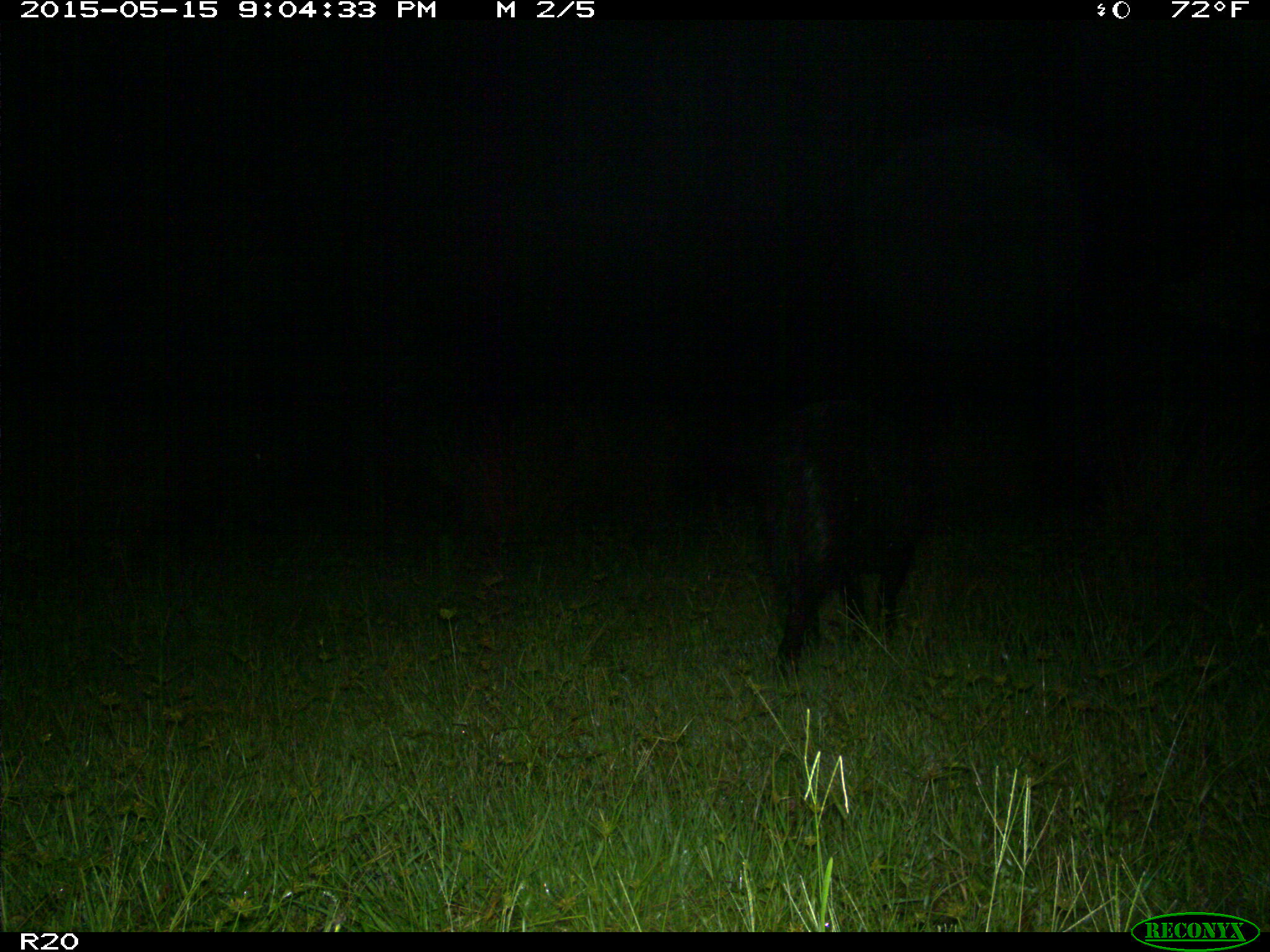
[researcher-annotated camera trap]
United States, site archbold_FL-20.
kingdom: Animalia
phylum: Chordata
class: Mammalia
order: Artiodactyla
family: Suidae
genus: Sus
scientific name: Sus scrofa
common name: wild boar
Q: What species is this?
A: Sus scrofa (wild boar).